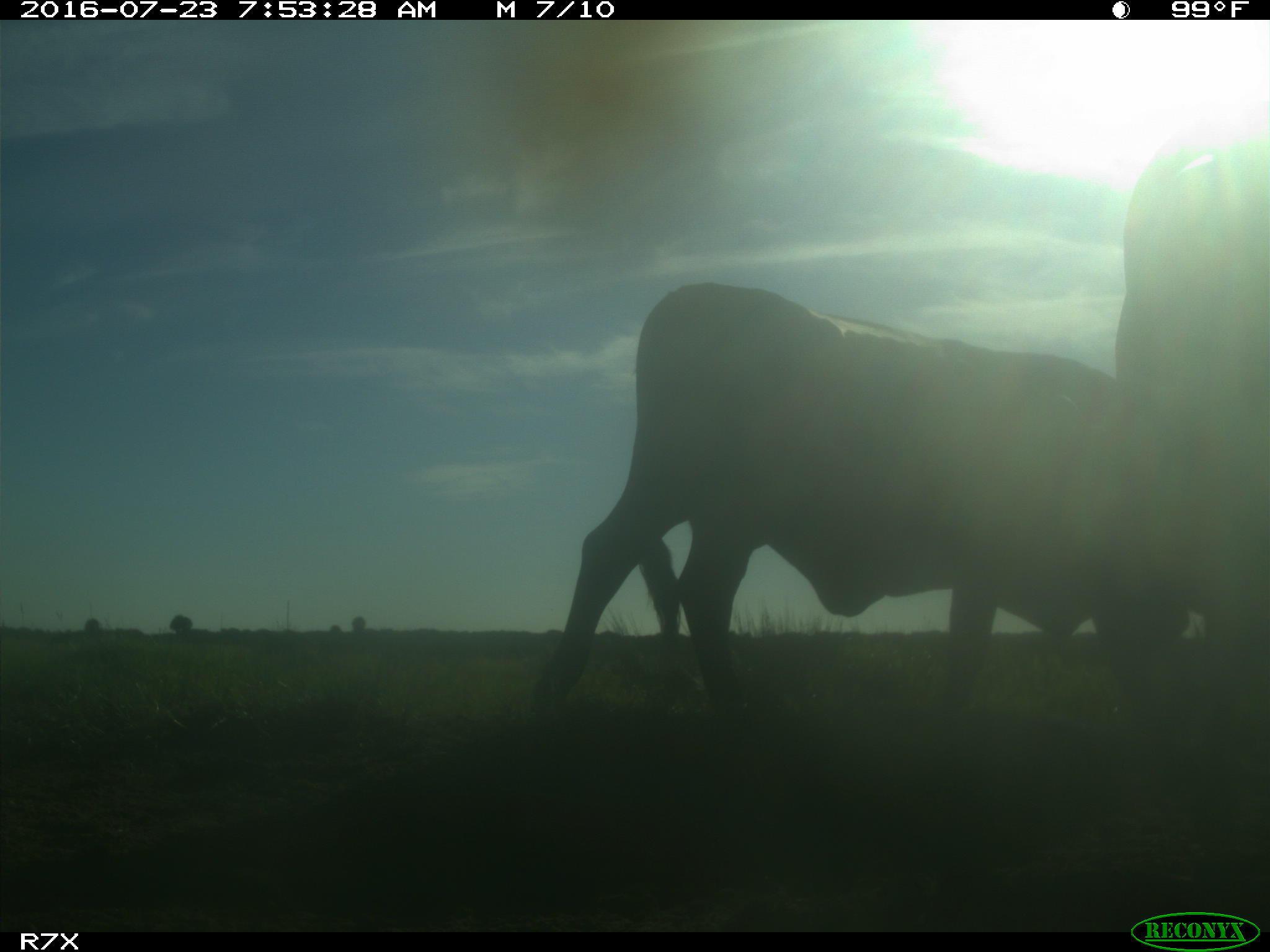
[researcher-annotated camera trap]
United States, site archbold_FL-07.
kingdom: Animalia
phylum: Chordata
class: Mammalia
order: Artiodactyla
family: Bovidae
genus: Bos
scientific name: Bos taurus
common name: domestic cow